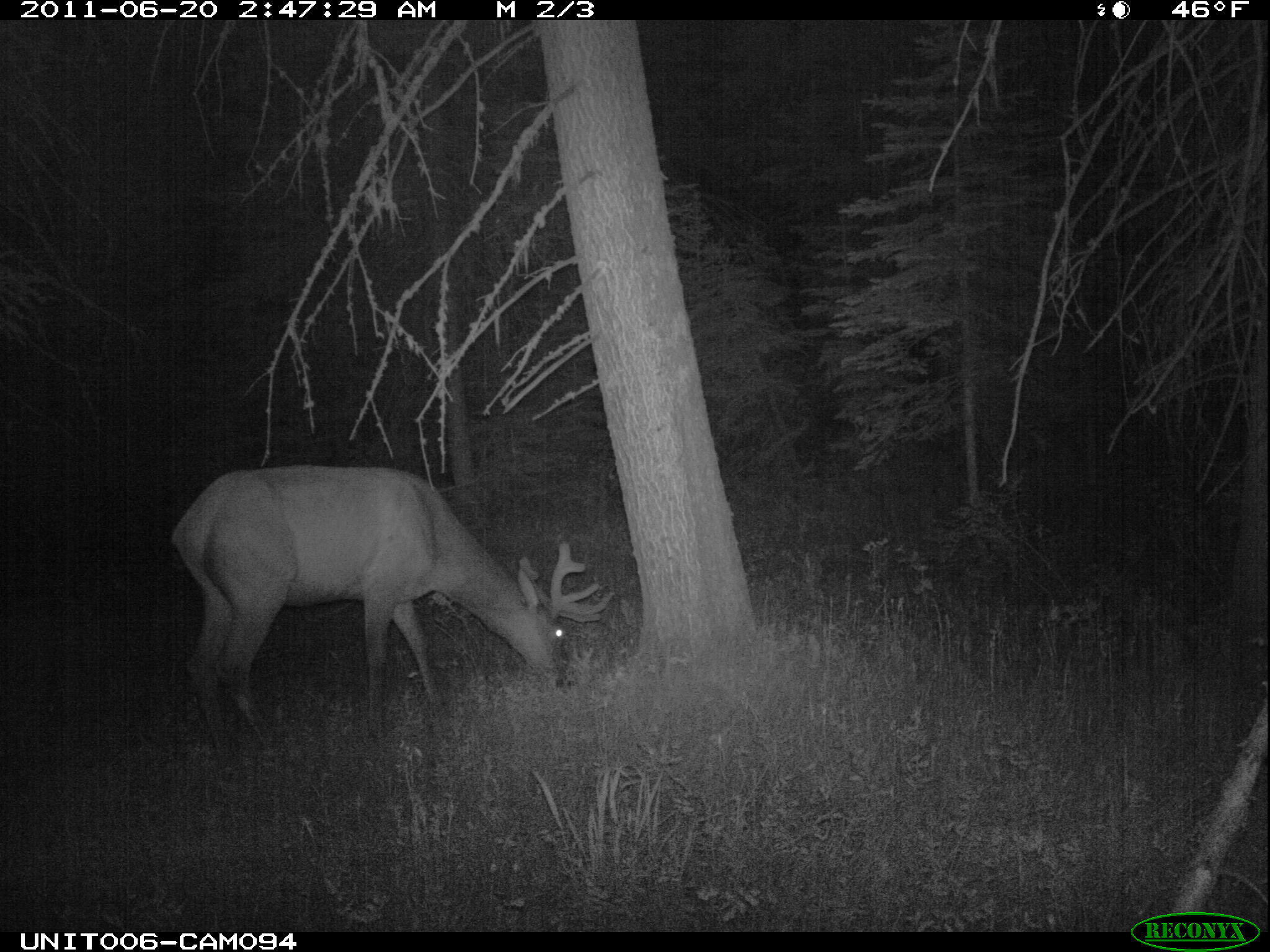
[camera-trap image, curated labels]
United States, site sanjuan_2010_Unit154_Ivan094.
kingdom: Animalia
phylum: Chordata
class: Mammalia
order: Artiodactyla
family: Cervidae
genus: Cervus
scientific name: Cervus elaphus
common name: red deer